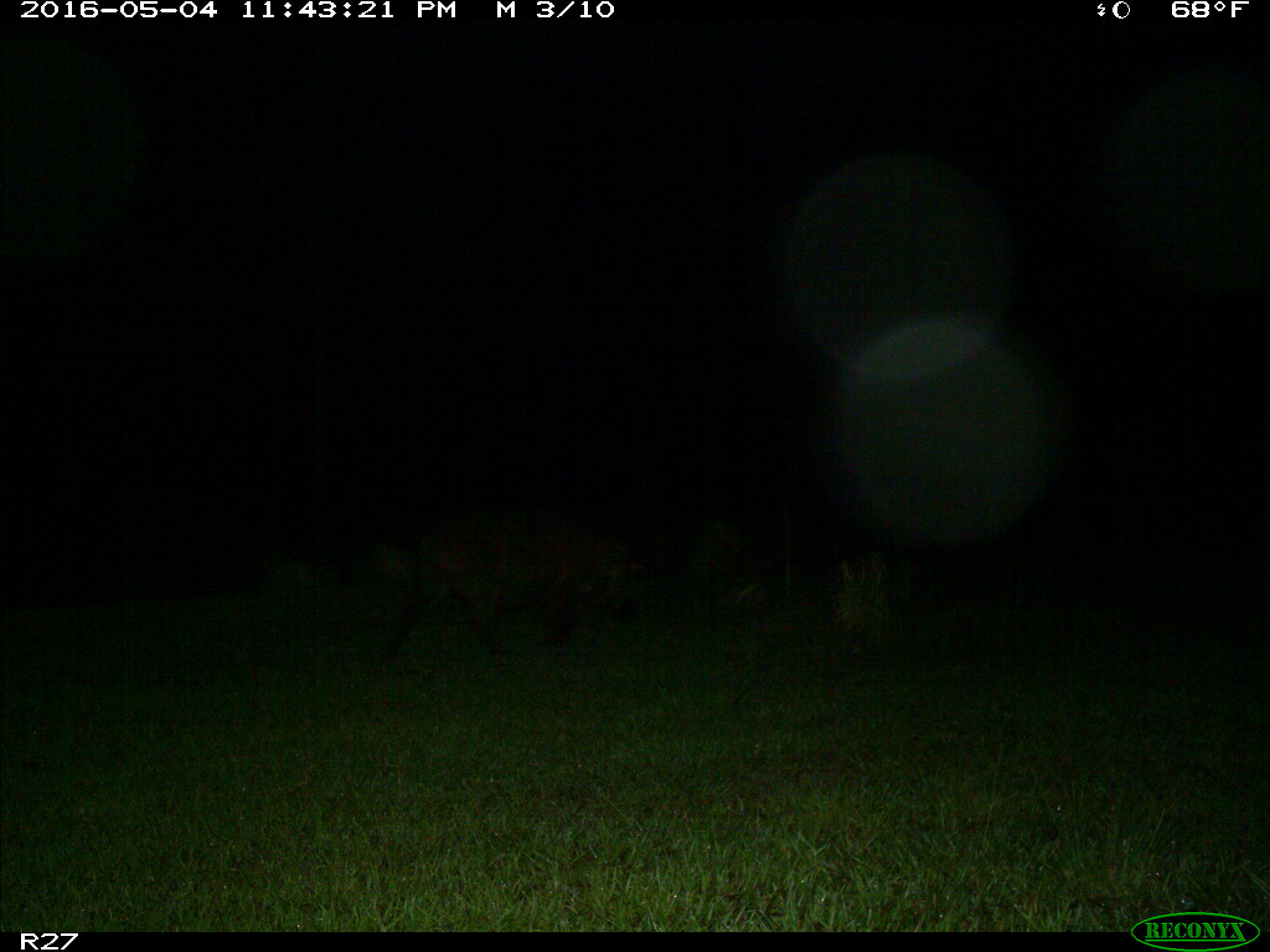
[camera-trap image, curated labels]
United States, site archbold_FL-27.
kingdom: Animalia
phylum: Chordata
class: Mammalia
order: Artiodactyla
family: Suidae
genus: Sus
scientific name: Sus scrofa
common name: wild boar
Sus scrofa (wild boar).